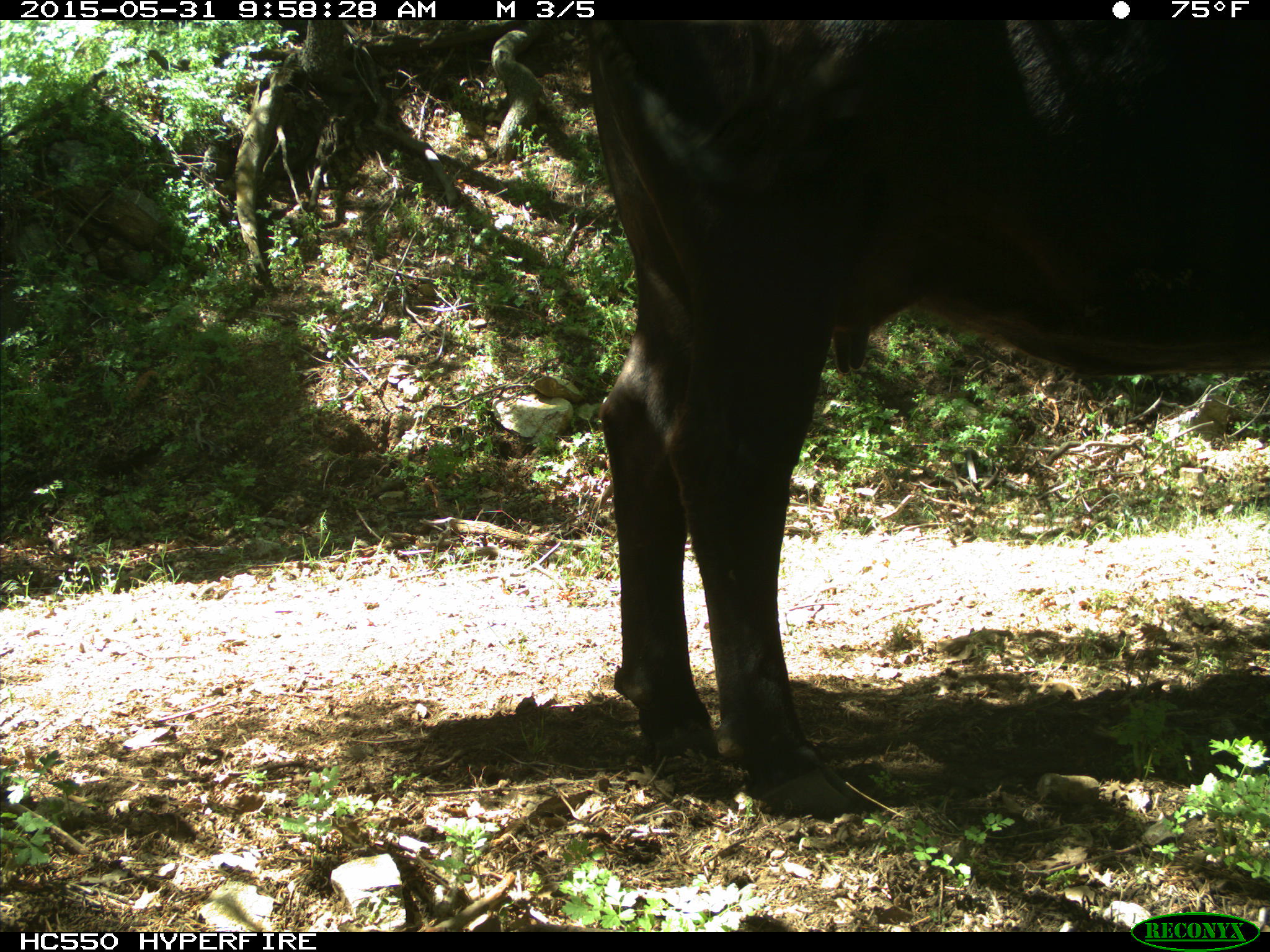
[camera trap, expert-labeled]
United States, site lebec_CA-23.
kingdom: Animalia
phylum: Chordata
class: Mammalia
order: Artiodactyla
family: Bovidae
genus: Bos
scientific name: Bos taurus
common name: domestic cow